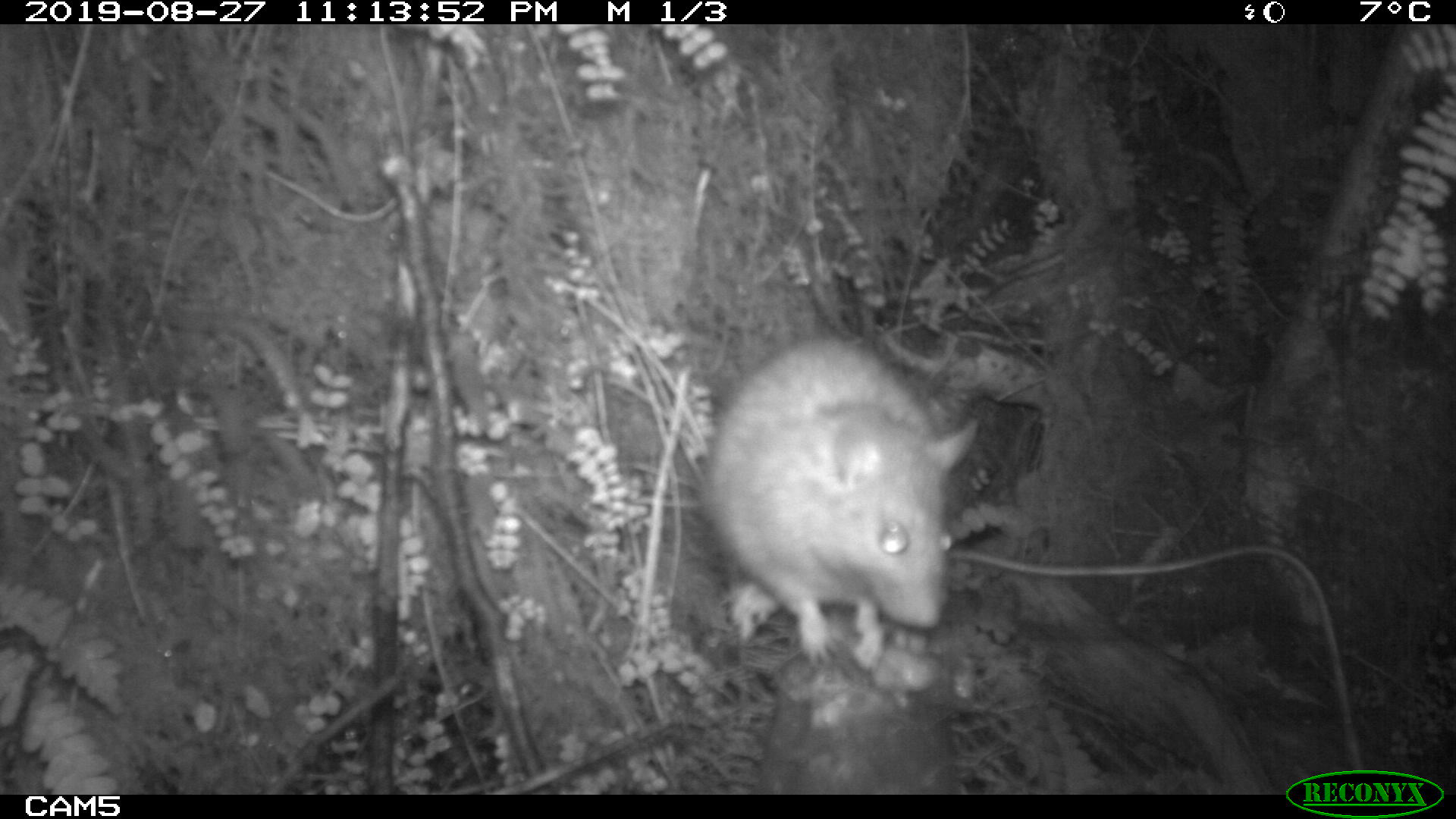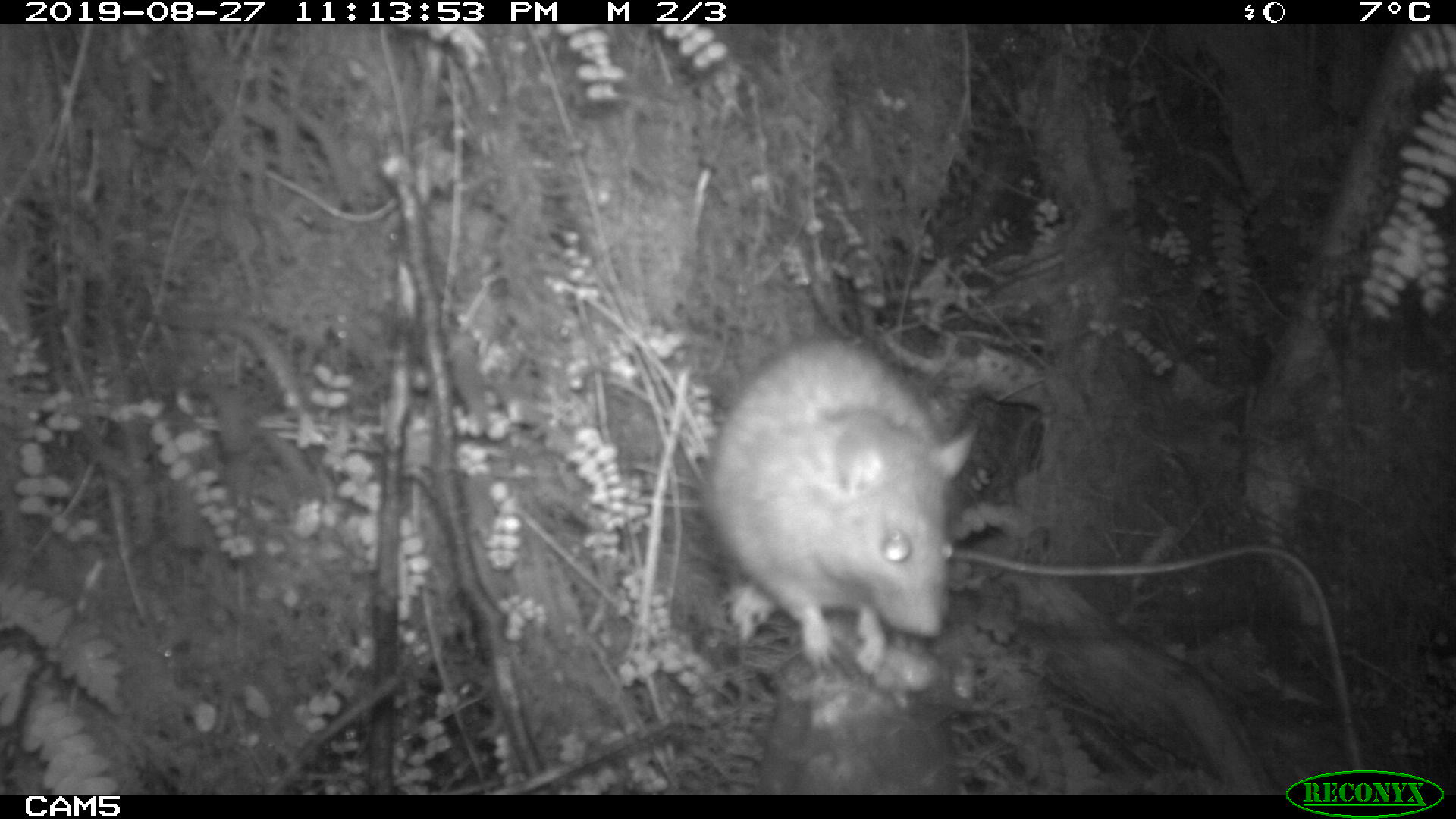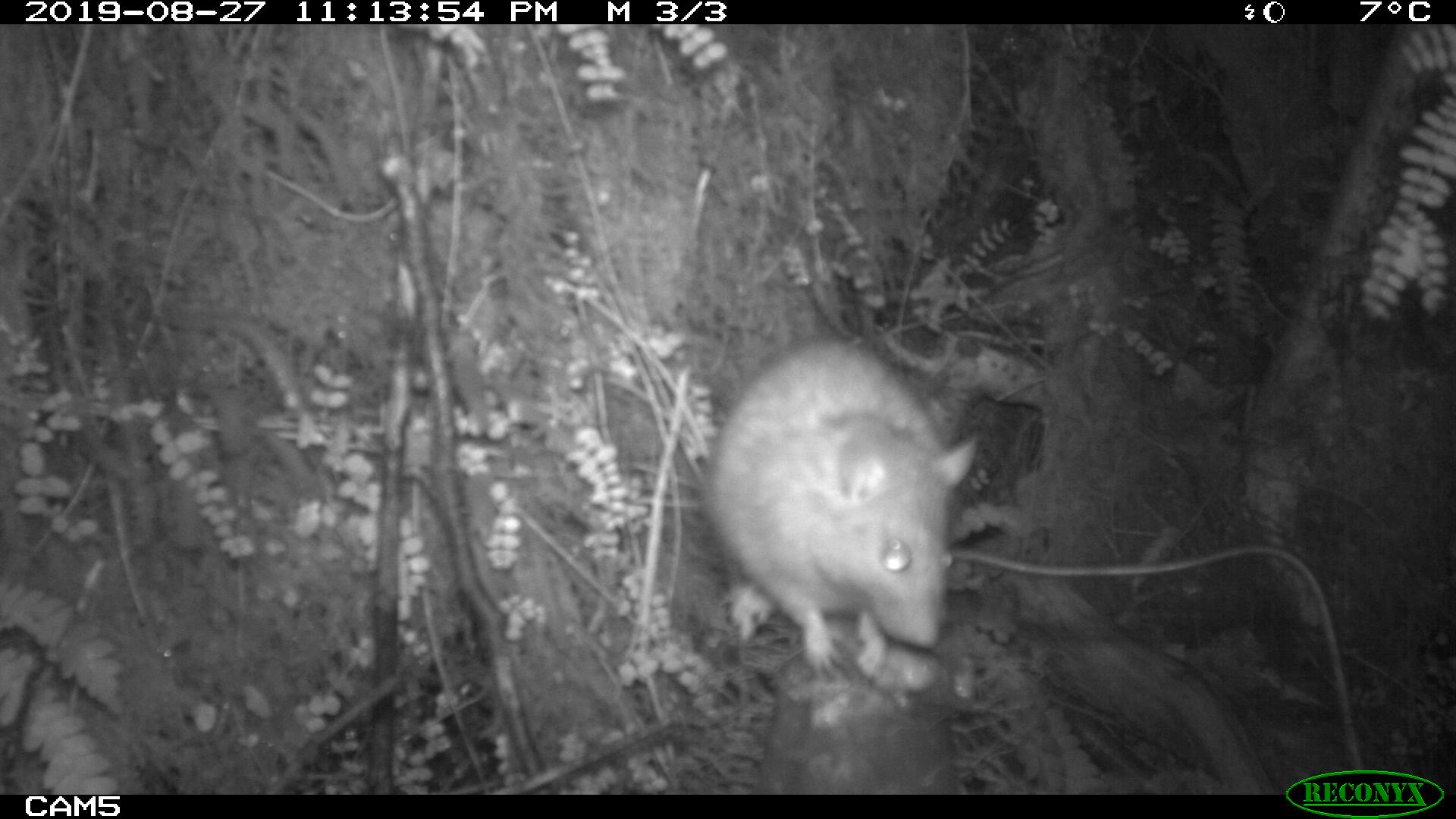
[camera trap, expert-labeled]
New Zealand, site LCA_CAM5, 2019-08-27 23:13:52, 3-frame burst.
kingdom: Animalia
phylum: Chordata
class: Mammalia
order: Rodentia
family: Muridae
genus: Rattus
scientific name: Rattus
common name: rat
Rat (Rattus).